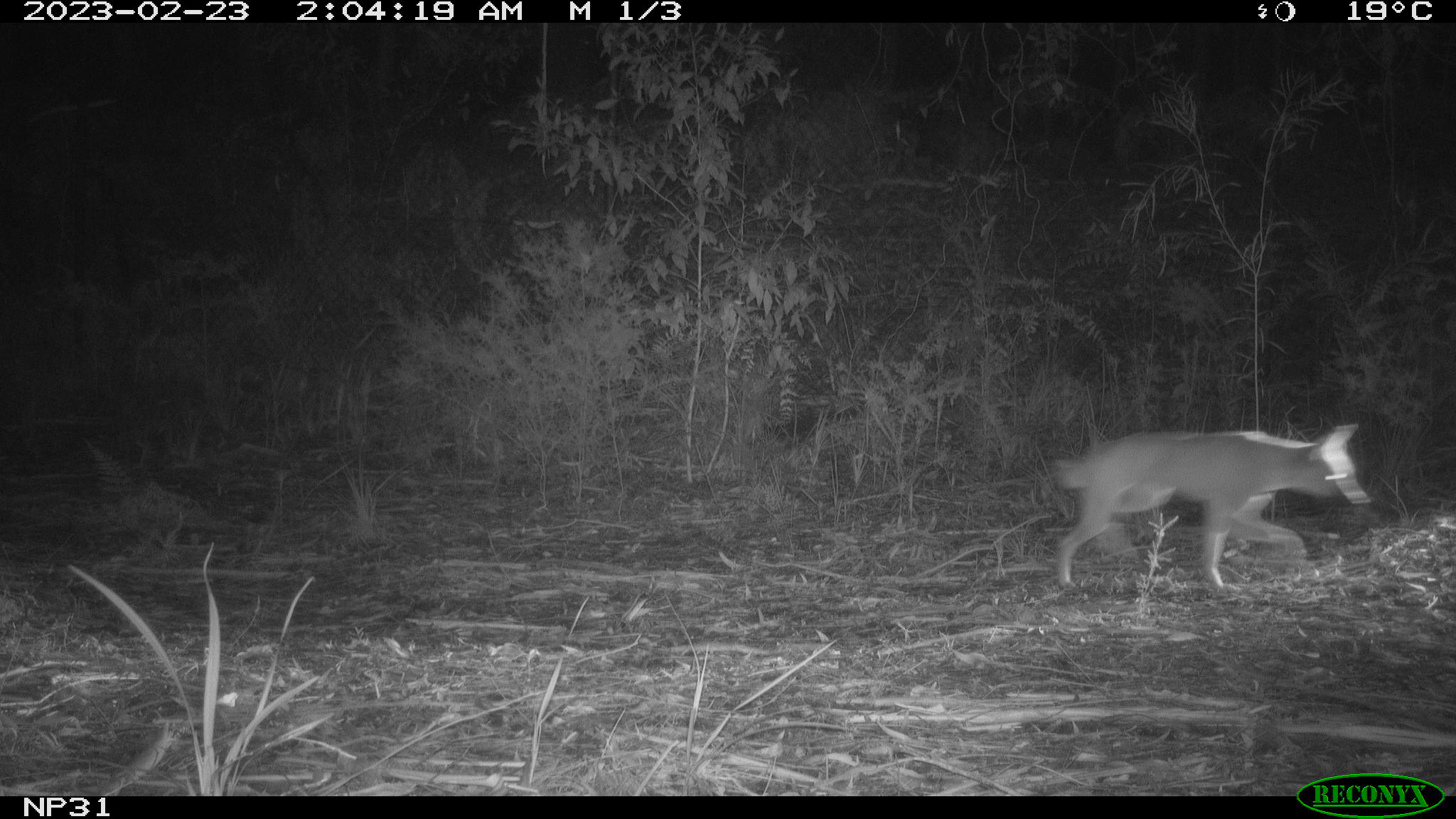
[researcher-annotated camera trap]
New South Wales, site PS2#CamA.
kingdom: Animalia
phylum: Chordata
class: Mammalia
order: Carnivora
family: Canidae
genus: Canis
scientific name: Canis familiaris dingo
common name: dingo